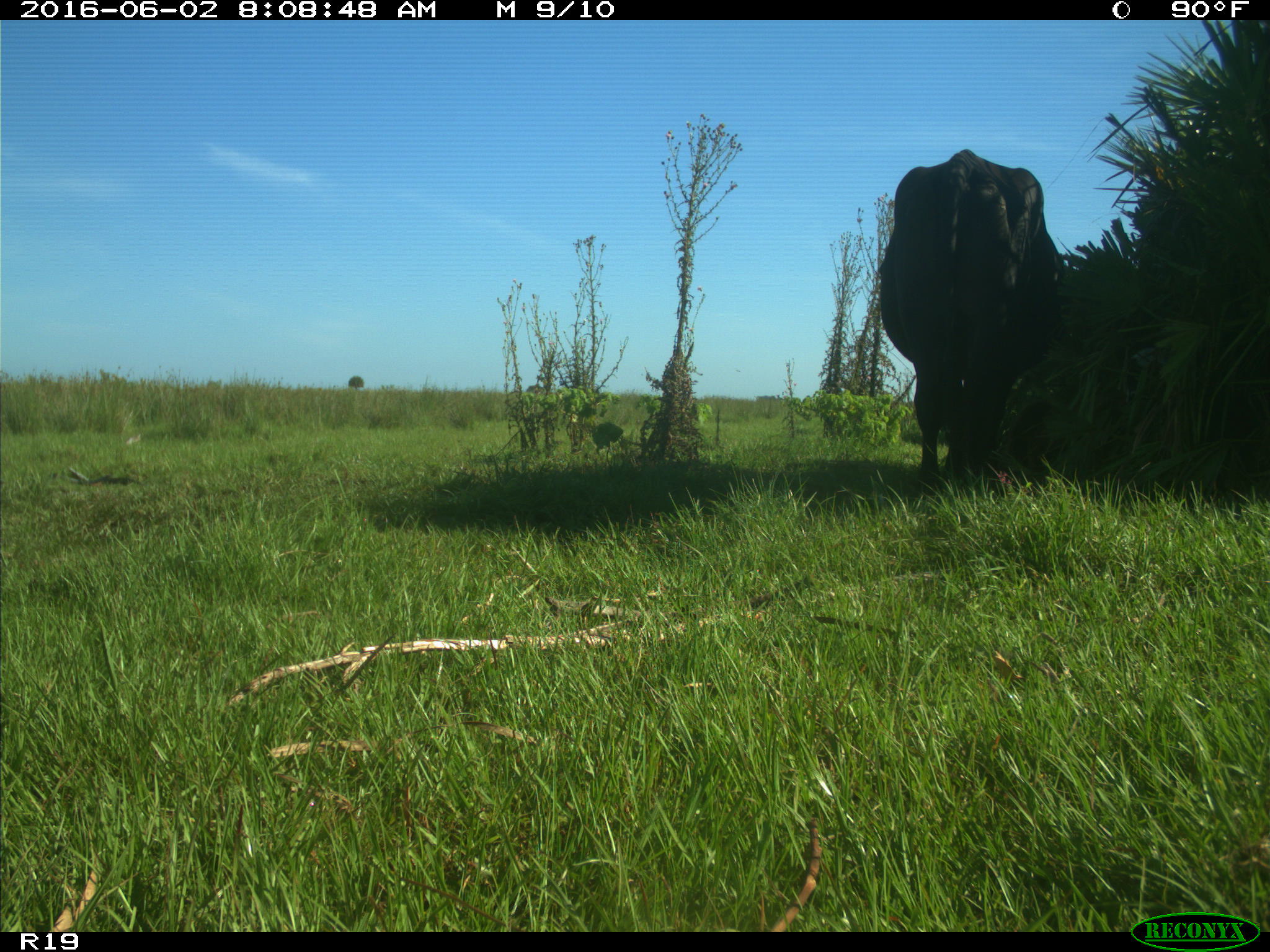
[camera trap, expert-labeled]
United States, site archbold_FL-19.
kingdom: Animalia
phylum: Chordata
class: Mammalia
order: Artiodactyla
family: Bovidae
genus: Bos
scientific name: Bos taurus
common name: domestic cow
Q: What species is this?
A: Bos taurus (domestic cow).